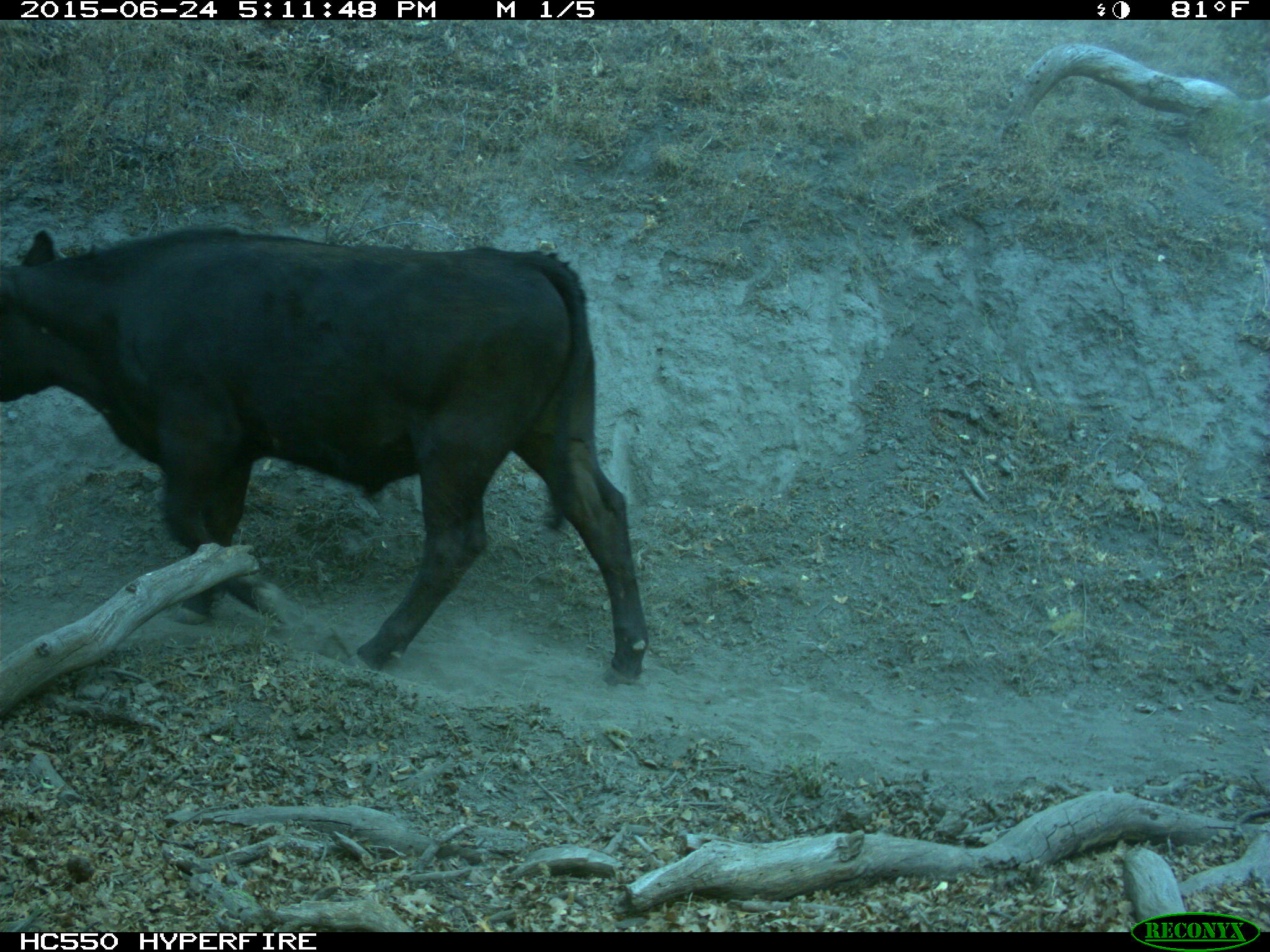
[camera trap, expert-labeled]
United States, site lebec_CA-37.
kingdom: Animalia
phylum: Chordata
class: Mammalia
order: Artiodactyla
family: Bovidae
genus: Bos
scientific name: Bos taurus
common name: domestic cow